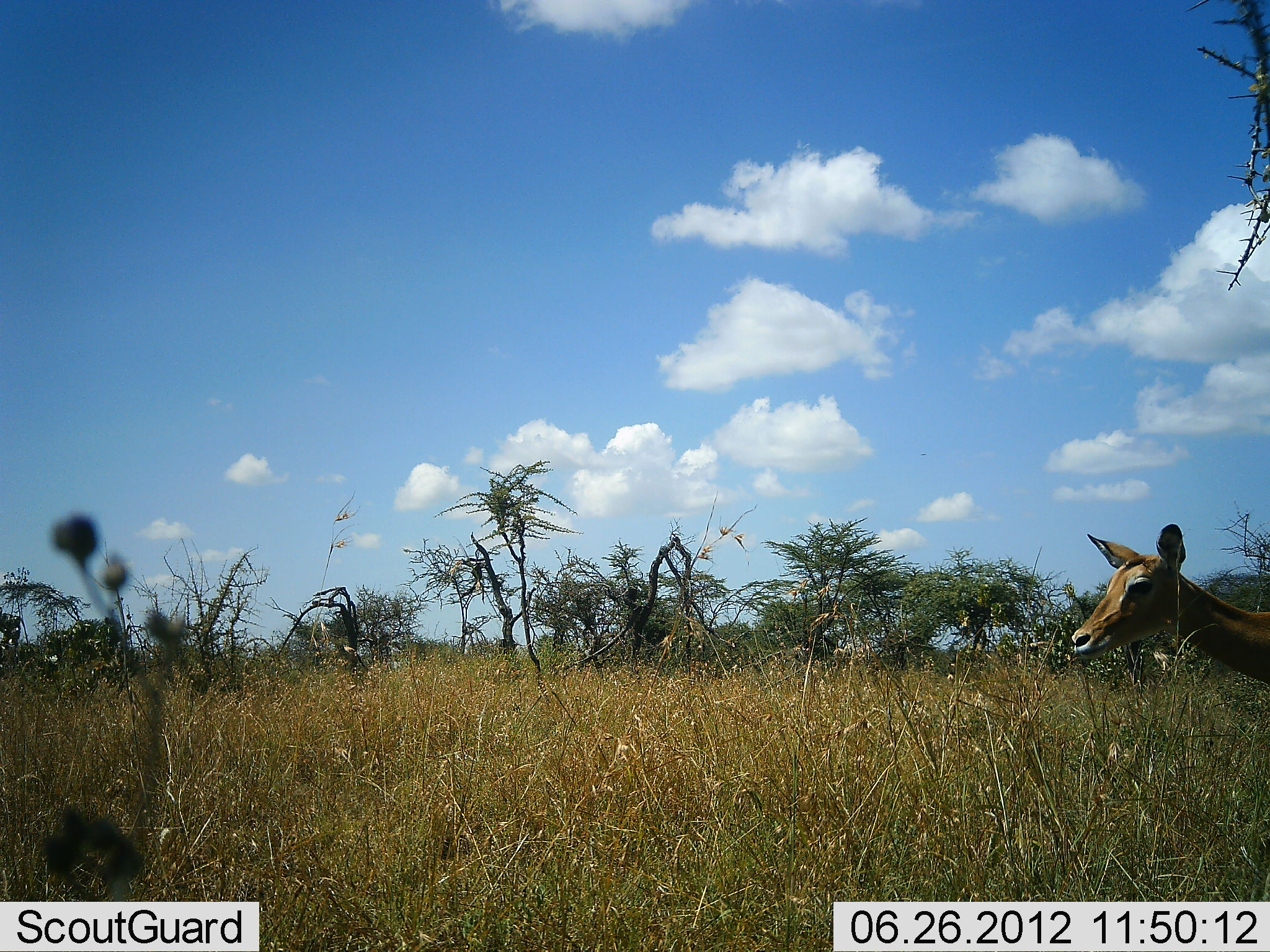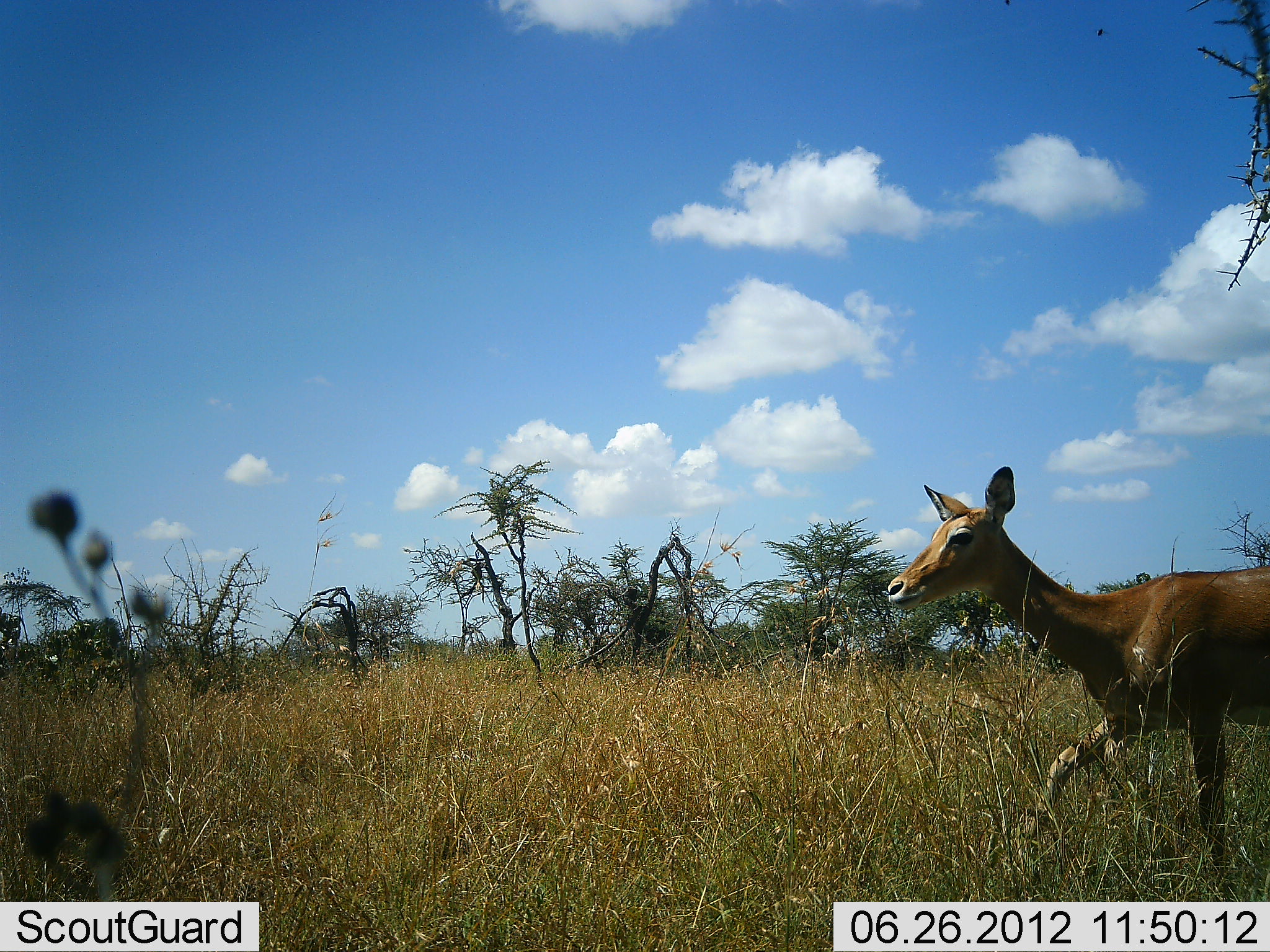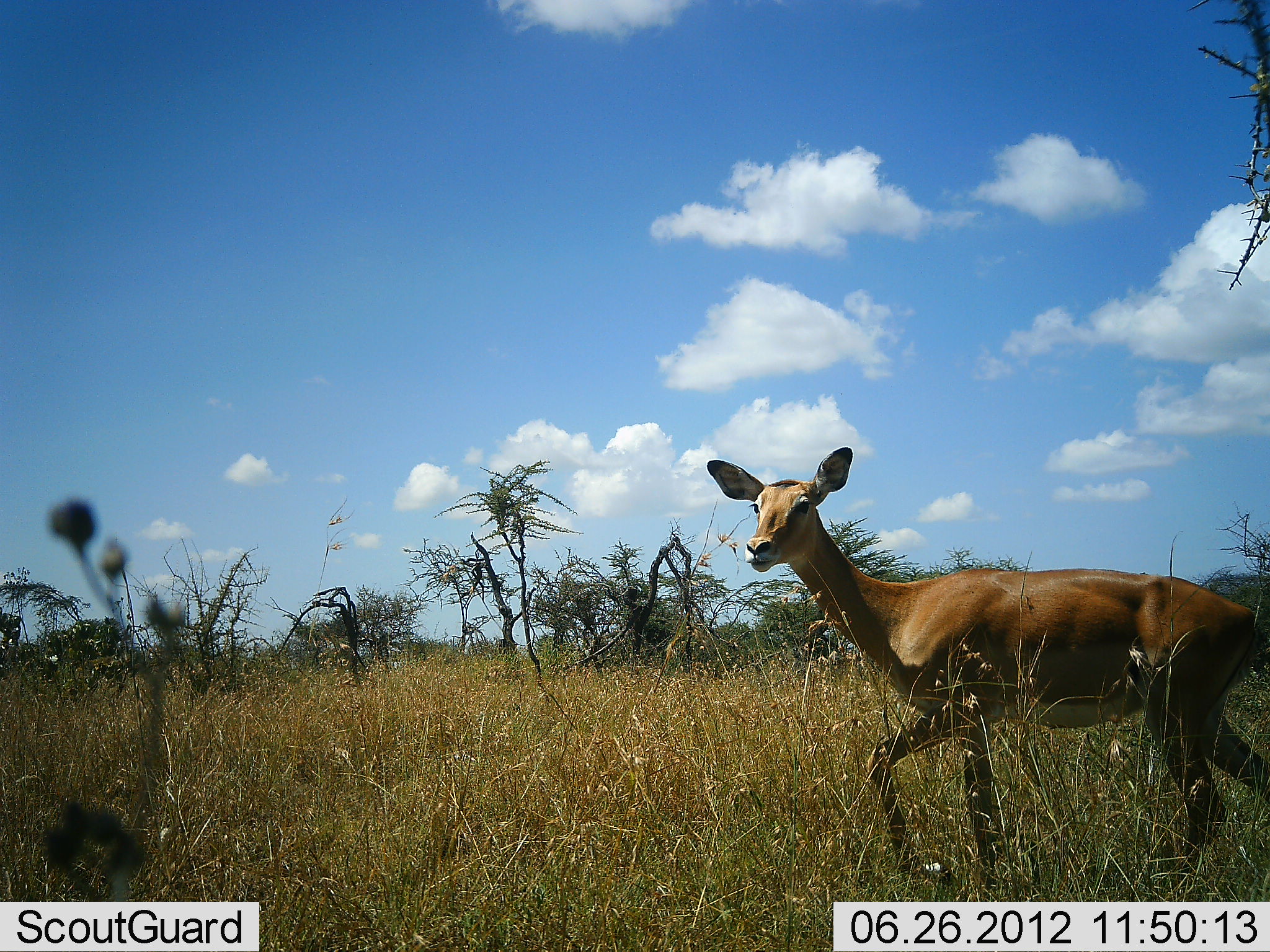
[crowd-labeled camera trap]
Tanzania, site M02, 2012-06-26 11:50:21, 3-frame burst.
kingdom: Animalia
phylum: Chordata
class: Mammalia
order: Artiodactyla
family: Bovidae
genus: Aepyceros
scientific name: Aepyceros melampus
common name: impala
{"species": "impala (Aepyceros melampus)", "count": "1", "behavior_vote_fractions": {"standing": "0%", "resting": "0%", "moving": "100%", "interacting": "0%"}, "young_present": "0%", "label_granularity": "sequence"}